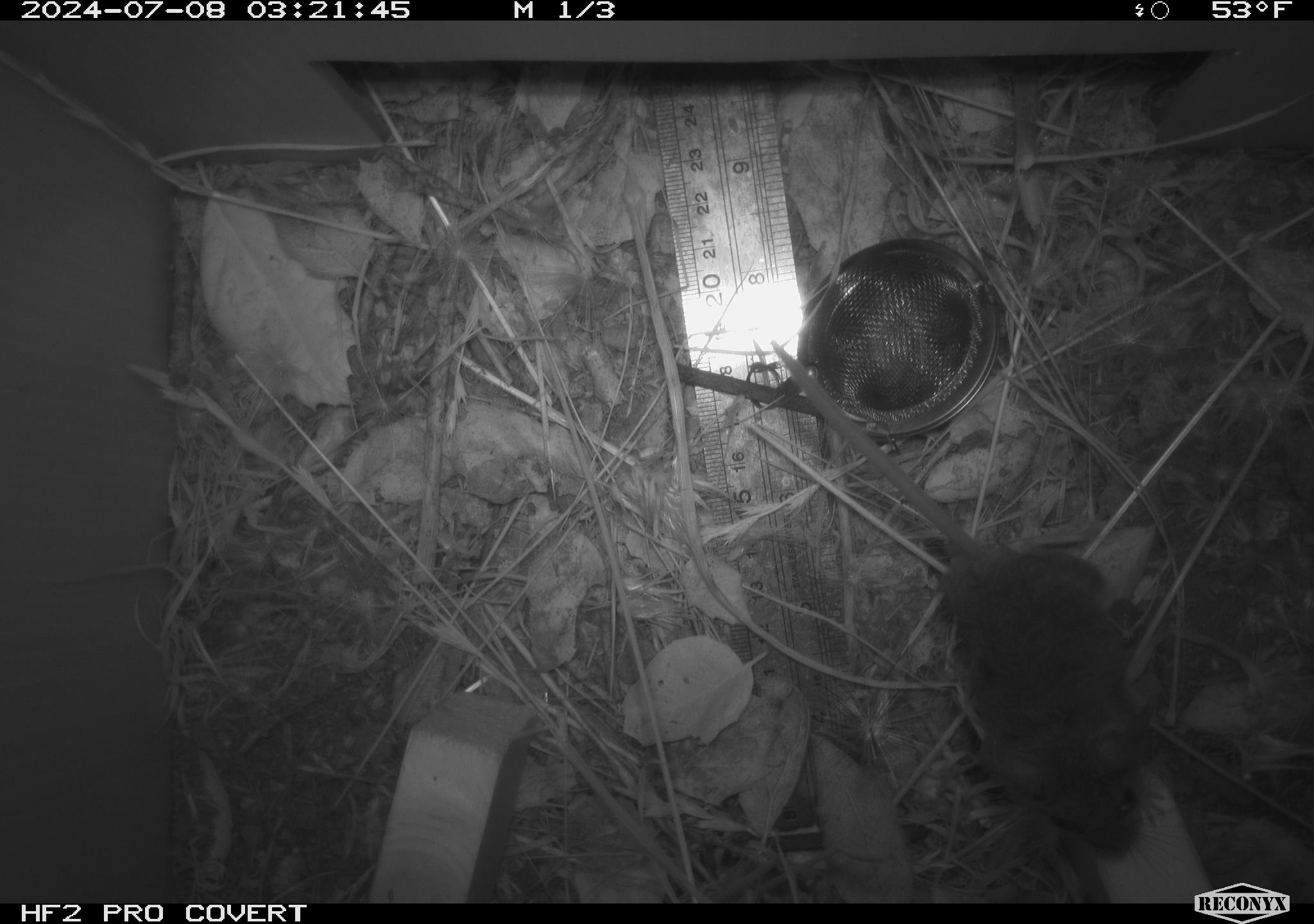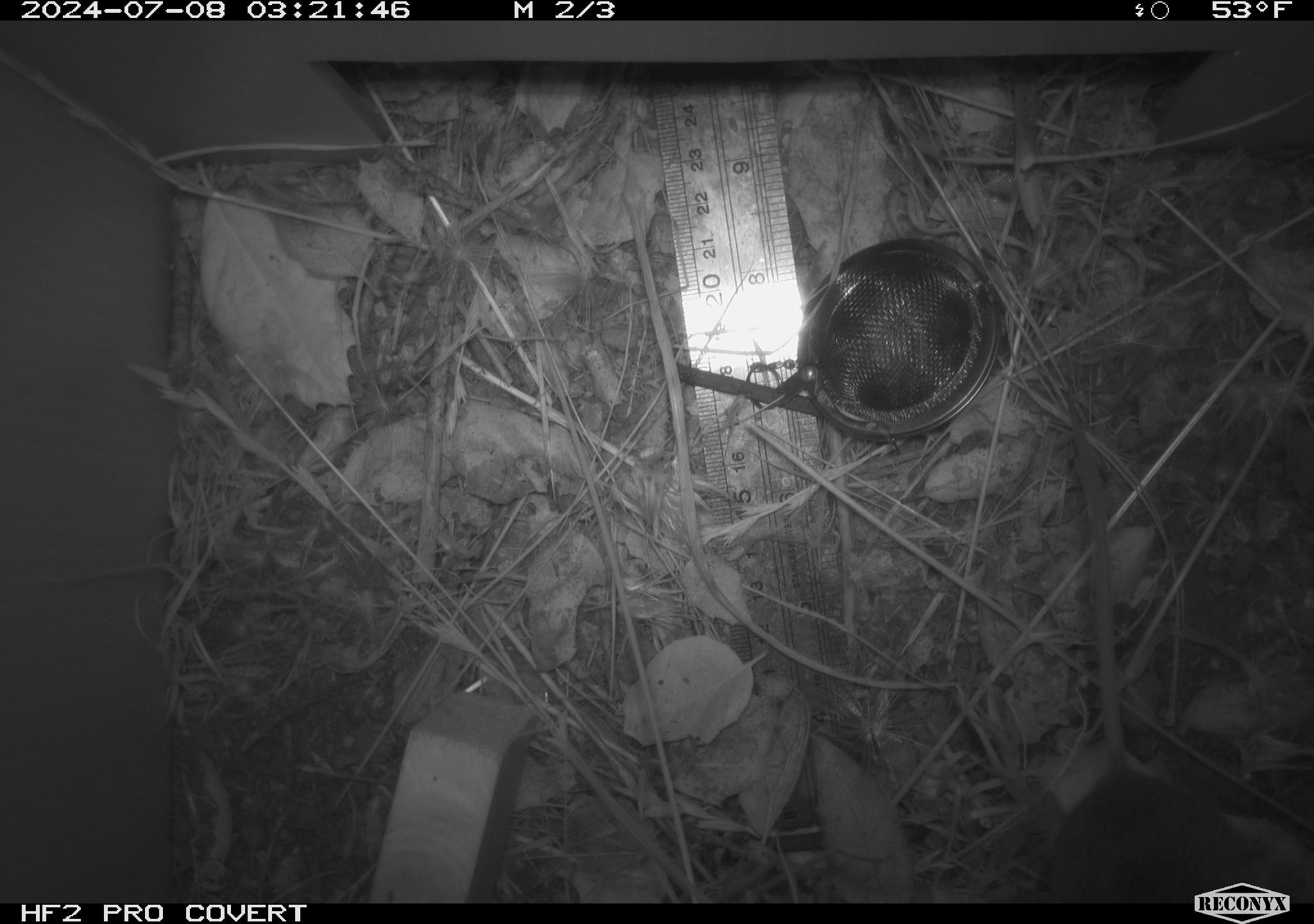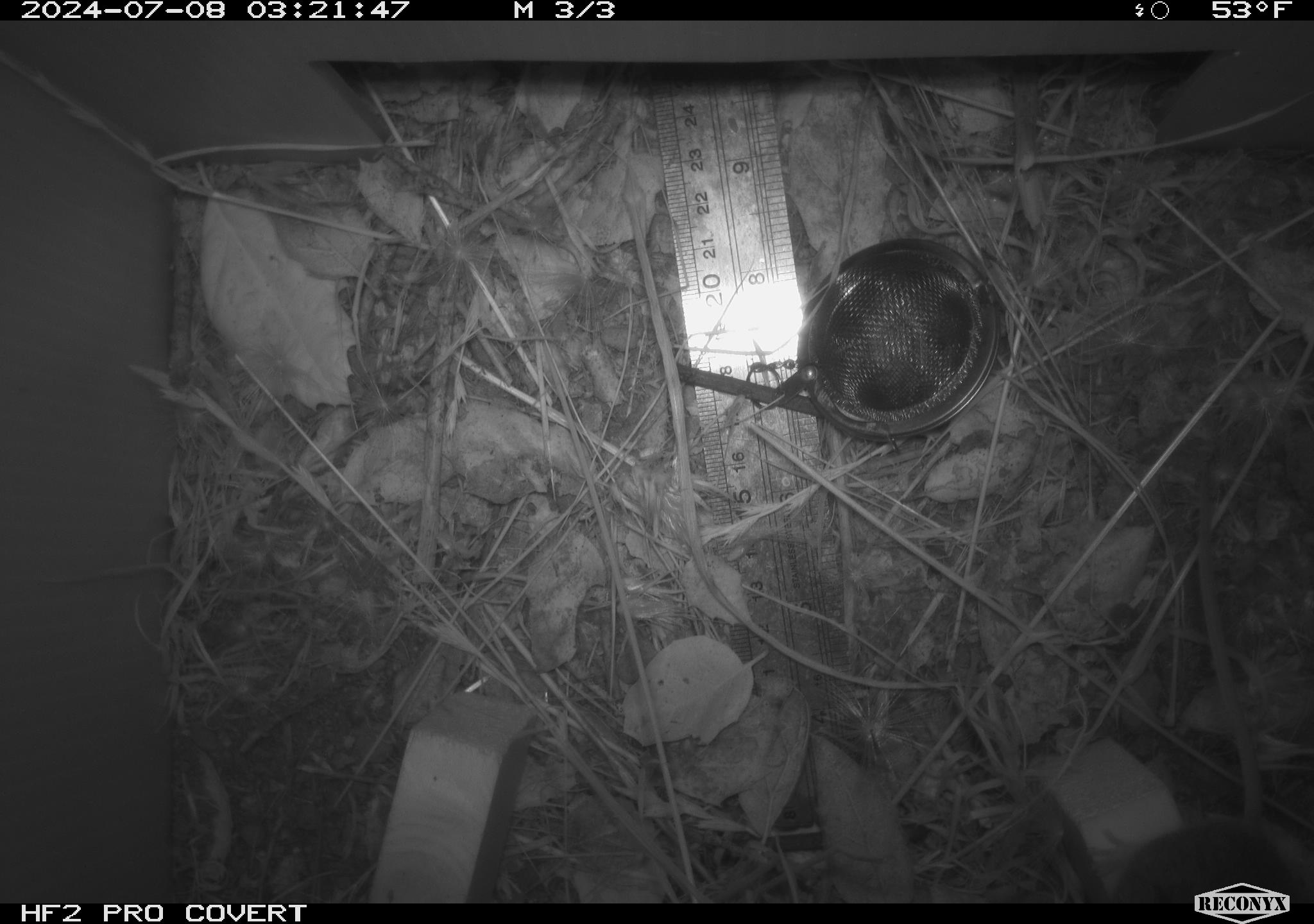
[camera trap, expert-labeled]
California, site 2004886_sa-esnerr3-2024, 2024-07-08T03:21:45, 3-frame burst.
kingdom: Animalia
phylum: Chordata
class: Mammalia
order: Rodentia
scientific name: Rodentia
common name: rodent